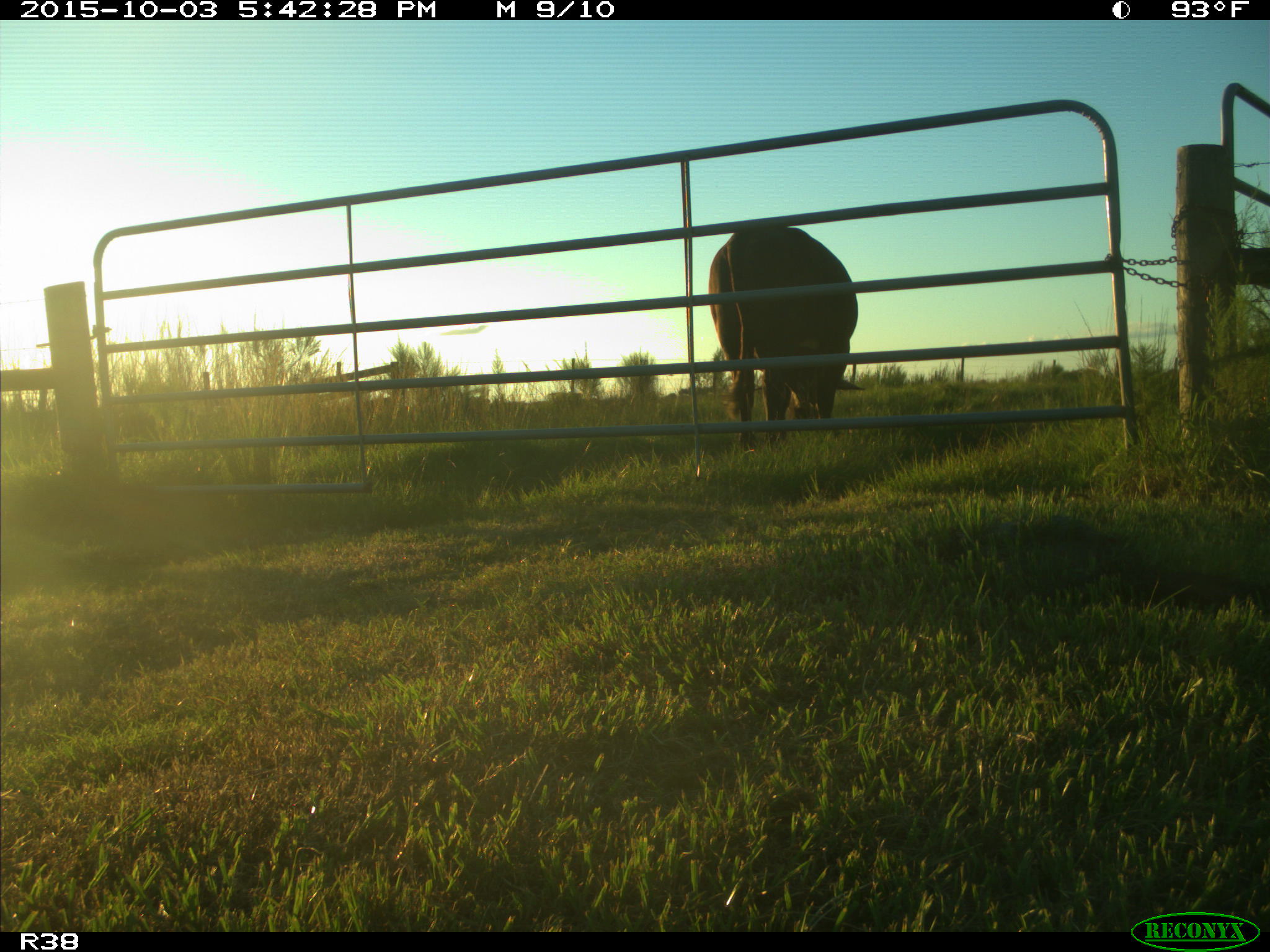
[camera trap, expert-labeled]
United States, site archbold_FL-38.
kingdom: Animalia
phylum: Chordata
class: Mammalia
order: Artiodactyla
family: Bovidae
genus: Bos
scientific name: Bos taurus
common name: domestic cow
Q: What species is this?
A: Bos taurus (domestic cow).